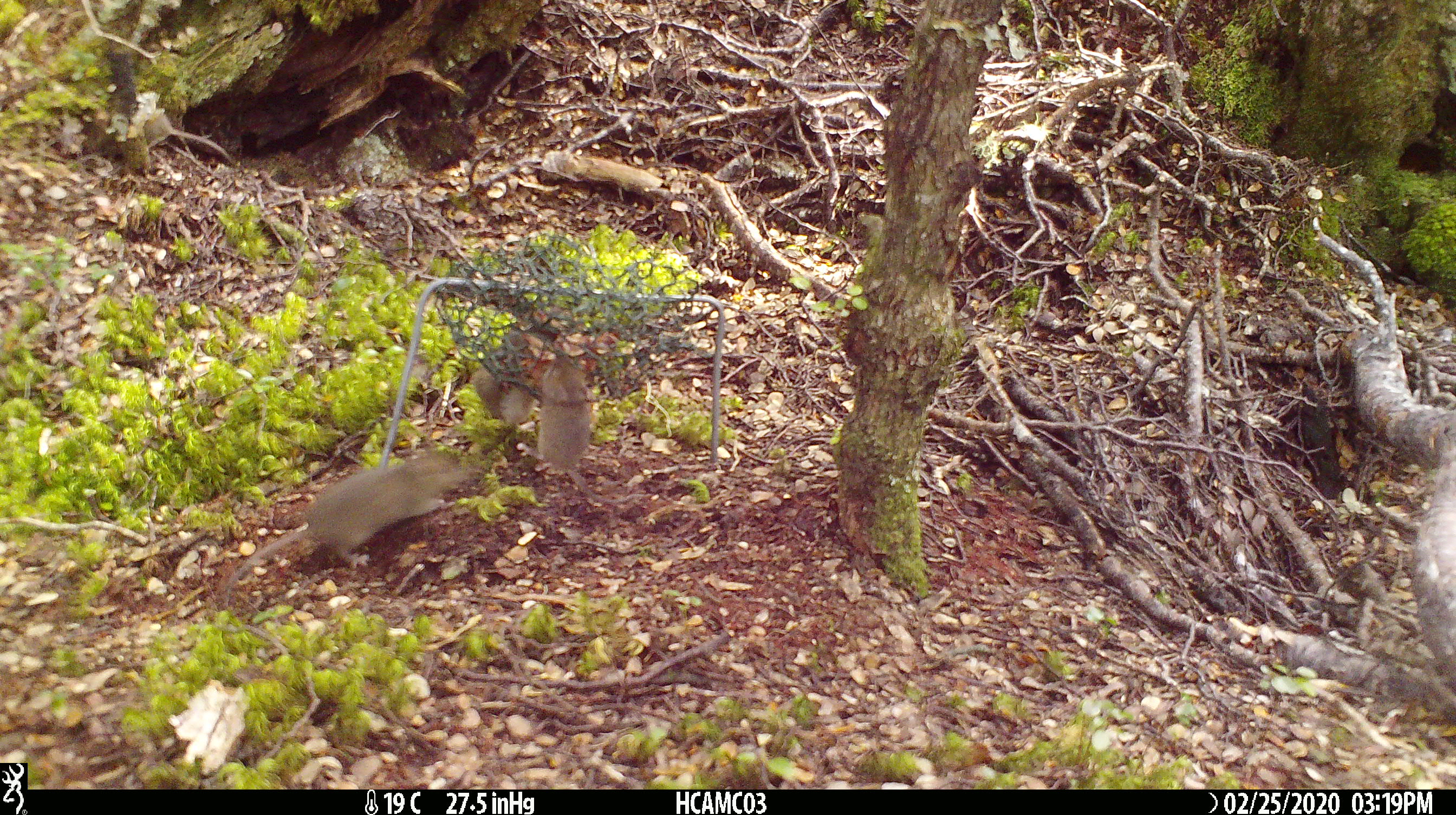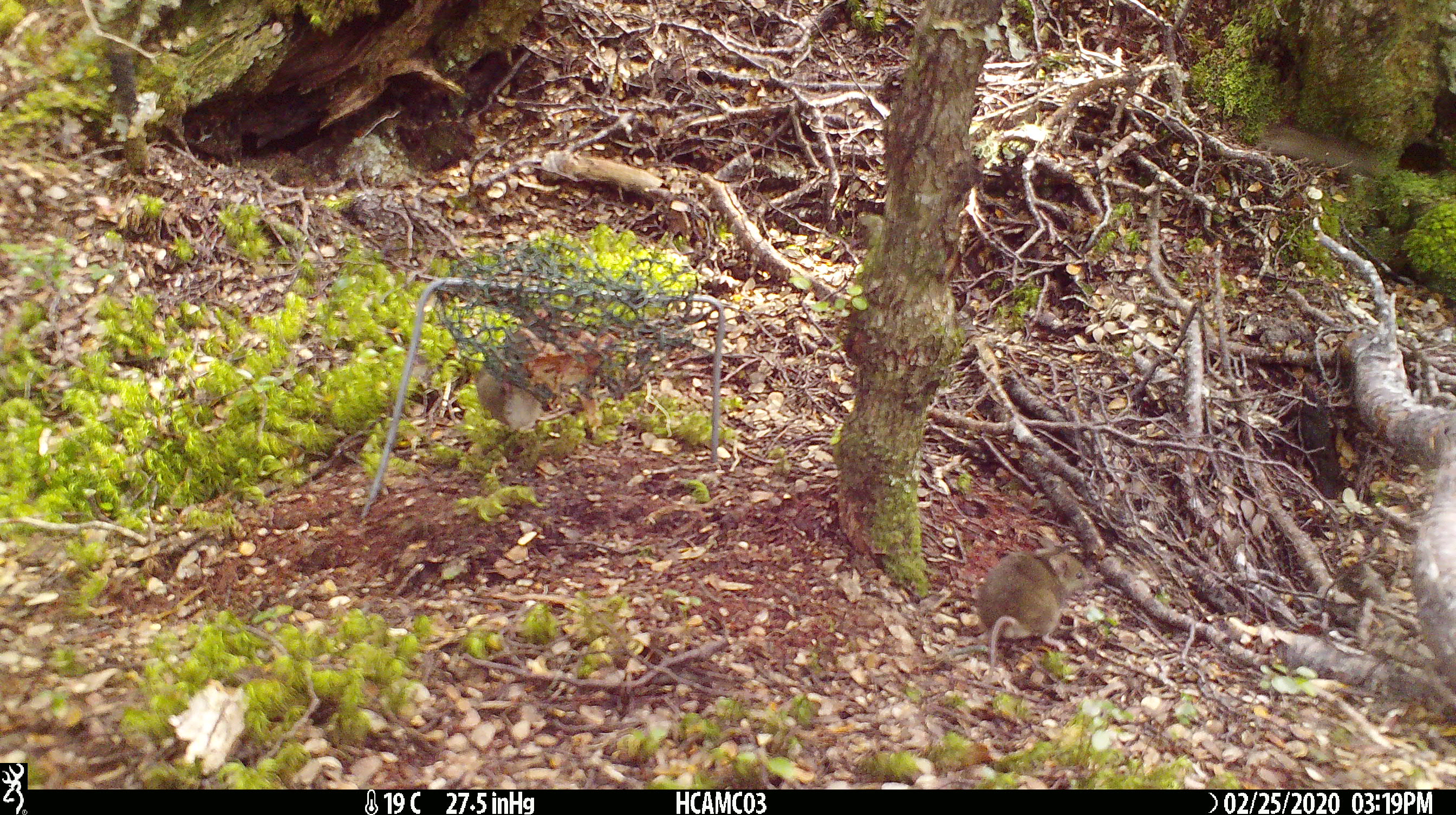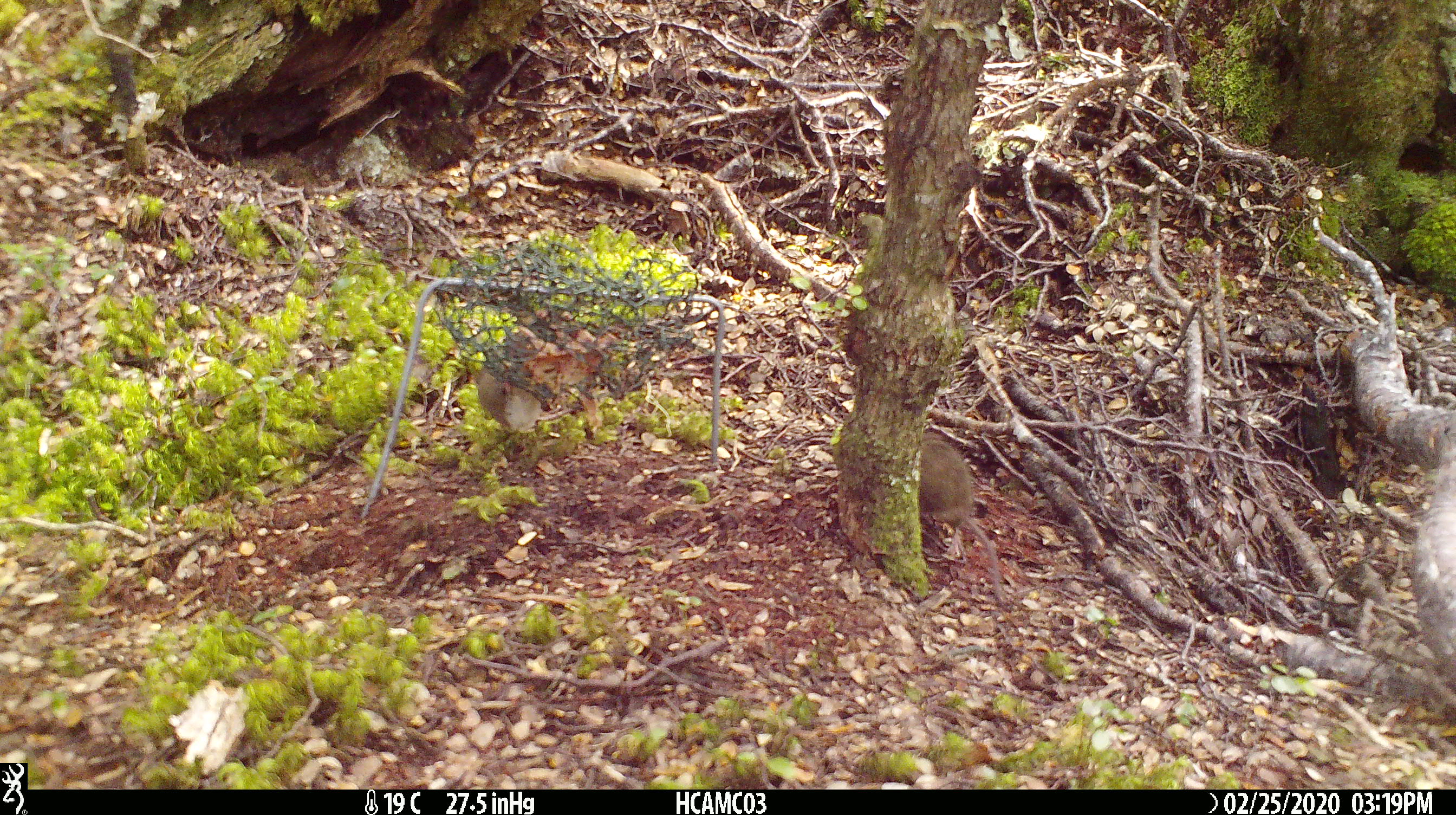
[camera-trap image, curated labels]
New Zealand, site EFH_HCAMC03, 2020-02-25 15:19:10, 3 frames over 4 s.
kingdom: Animalia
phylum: Chordata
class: Mammalia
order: Rodentia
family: Muridae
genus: Mus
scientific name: Mus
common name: mouse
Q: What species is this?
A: Mouse (Mus).